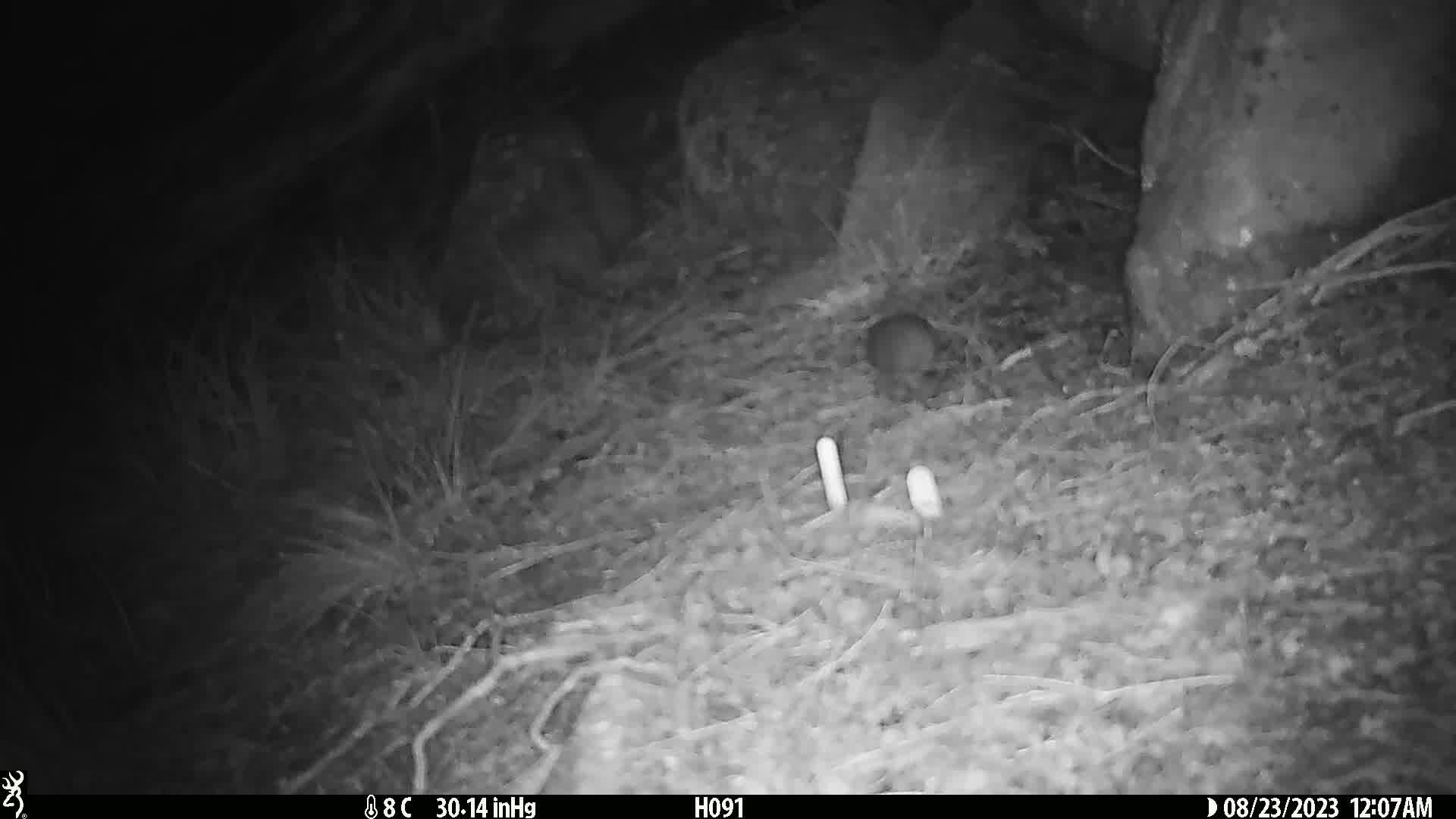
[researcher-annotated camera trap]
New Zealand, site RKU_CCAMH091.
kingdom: Animalia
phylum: Chordata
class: Mammalia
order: Rodentia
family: Muridae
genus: Rattus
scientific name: Rattus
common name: rat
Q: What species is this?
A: Rat (Rattus).